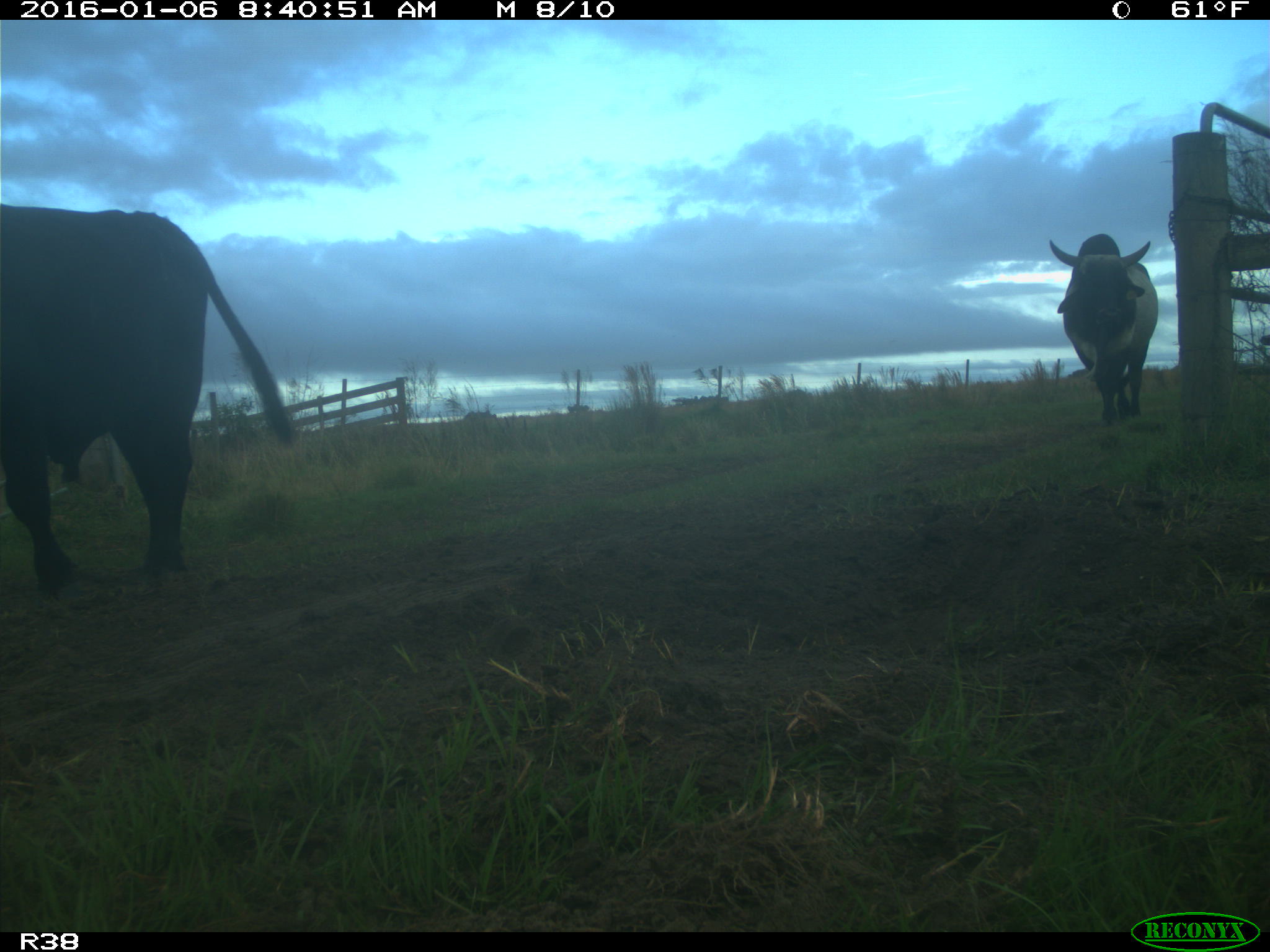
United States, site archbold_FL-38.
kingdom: Animalia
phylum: Chordata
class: Mammalia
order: Artiodactyla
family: Bovidae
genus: Bos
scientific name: Bos taurus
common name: domestic cow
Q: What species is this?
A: Bos taurus (domestic cow).